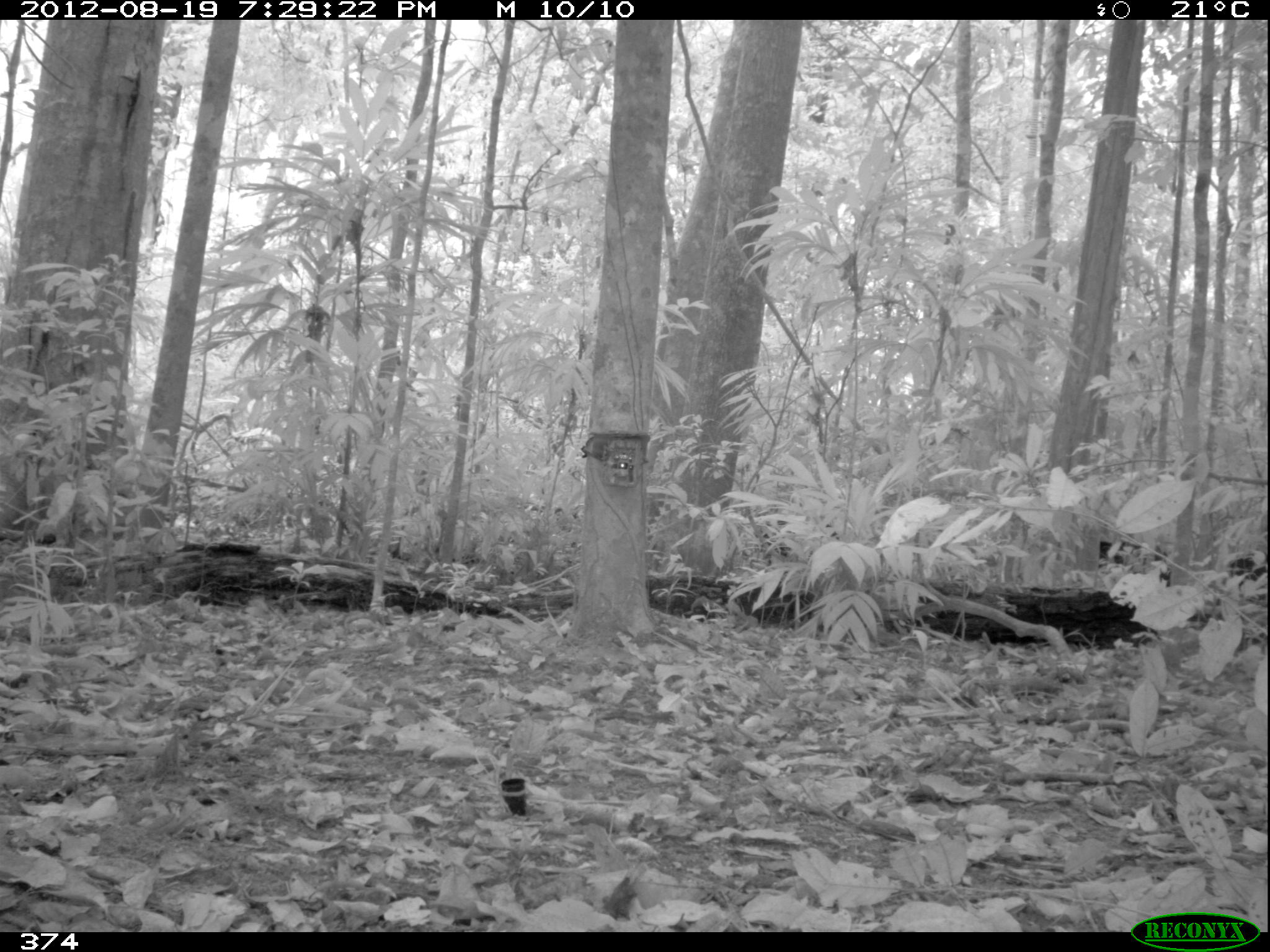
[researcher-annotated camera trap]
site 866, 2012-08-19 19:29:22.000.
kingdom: Animalia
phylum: Chordata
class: Mammalia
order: Artiodactyla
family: Tayassuidae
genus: Tayassu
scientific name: Tayassu pecari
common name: white-lipped peccary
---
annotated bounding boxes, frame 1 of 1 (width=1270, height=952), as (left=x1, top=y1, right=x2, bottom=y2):
tayassu pecari: (left=1097, top=537, right=1170, bottom=591); (left=1224, top=550, right=1270, bottom=592)